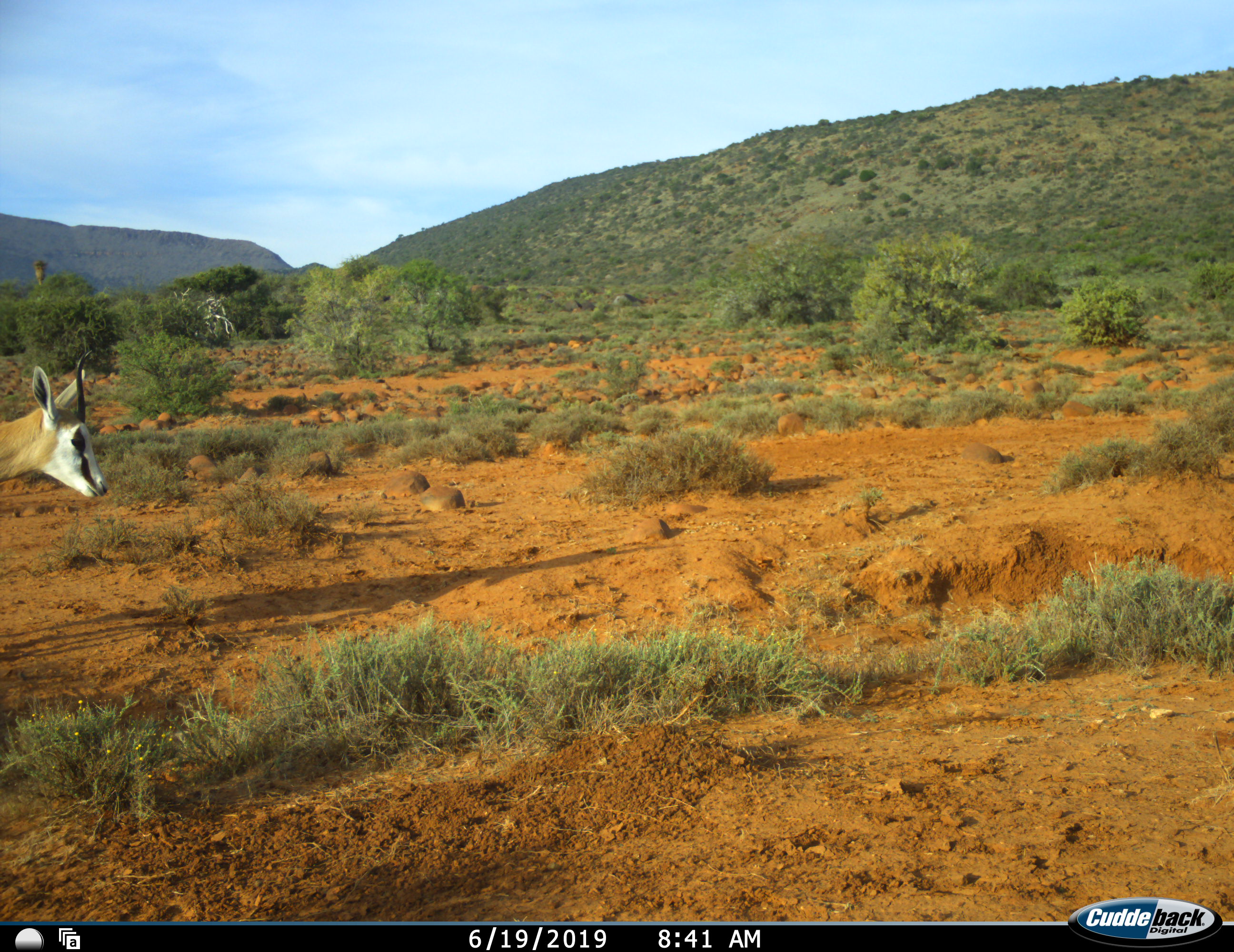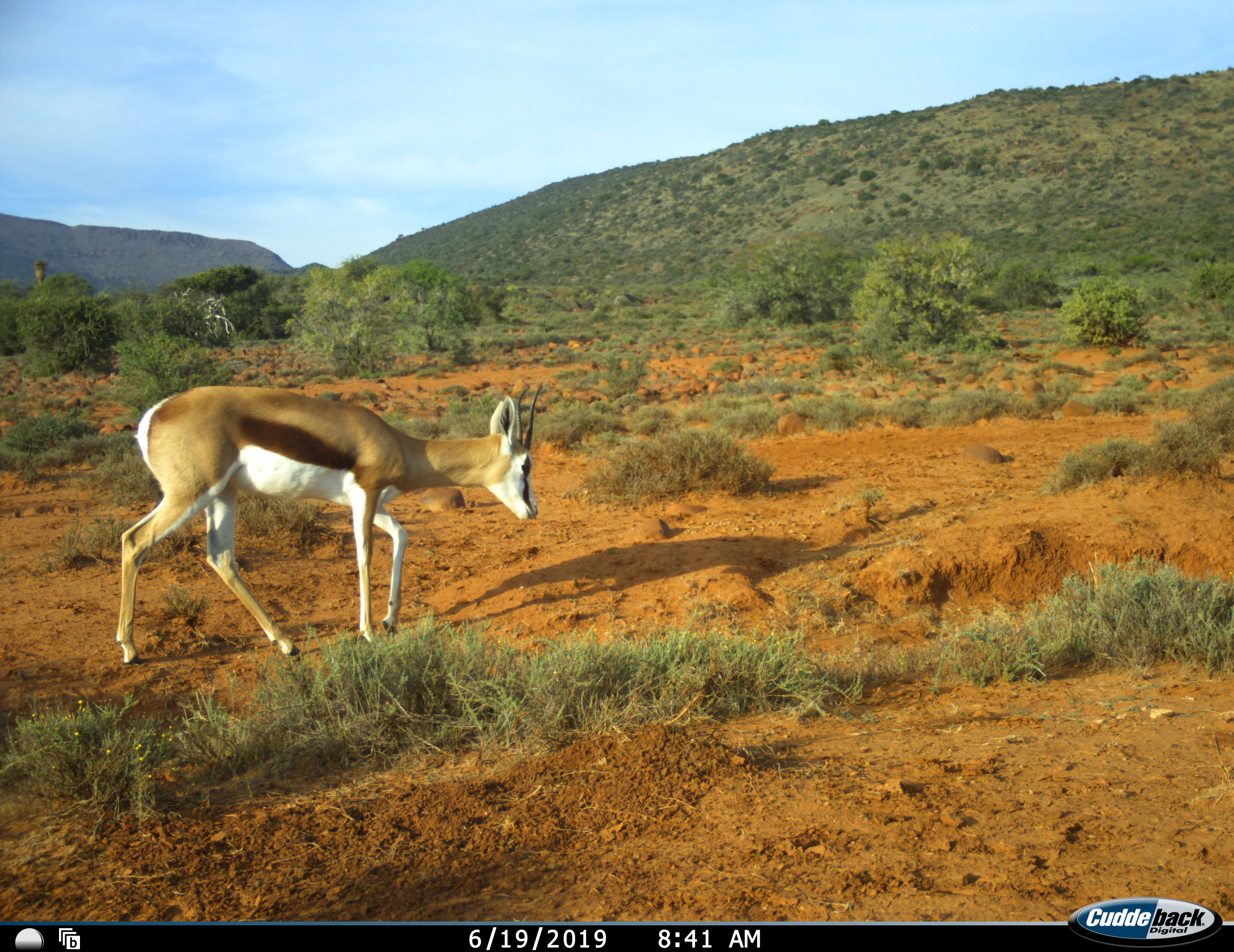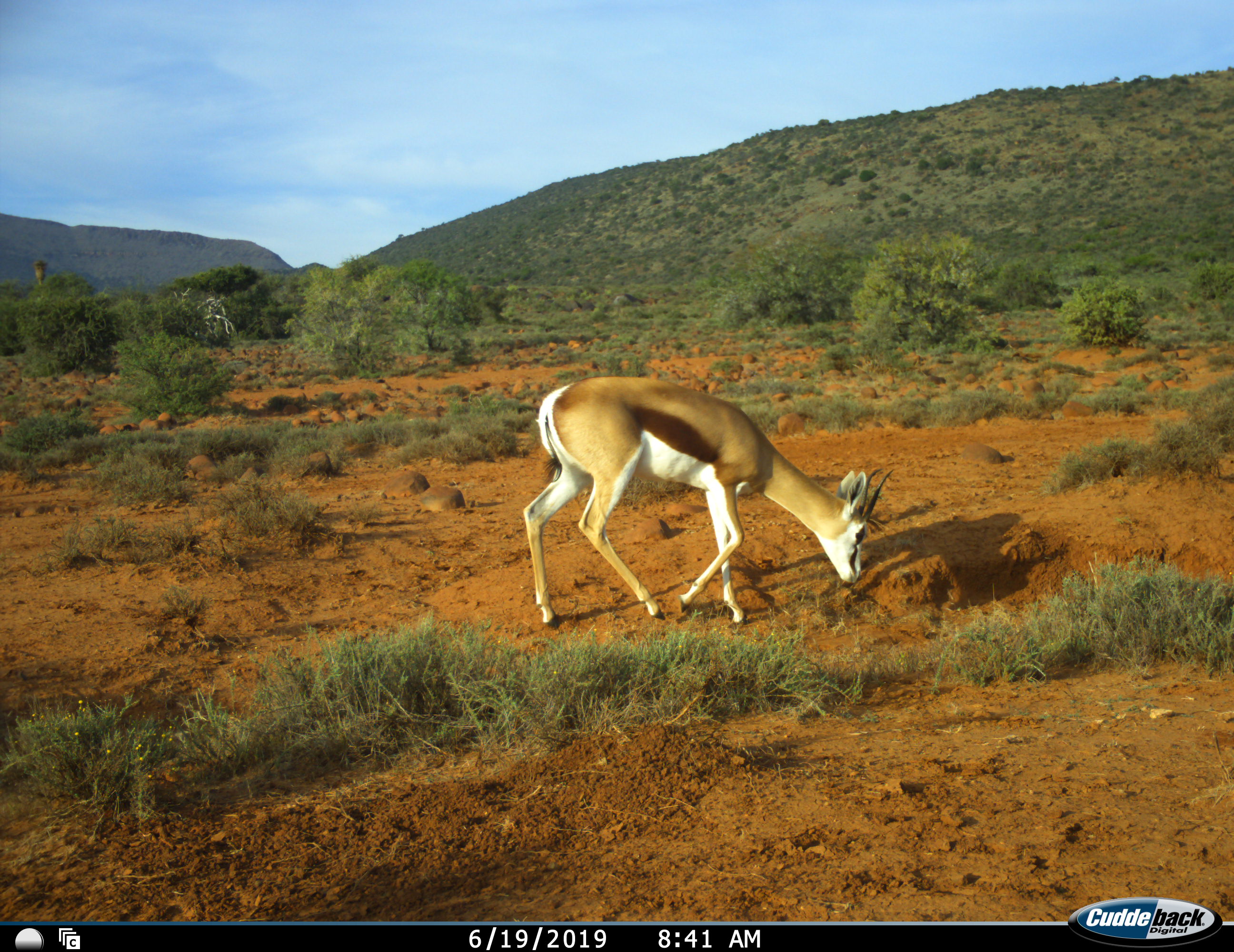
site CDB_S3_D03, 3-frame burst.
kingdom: Animalia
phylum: Chordata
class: Mammalia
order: Artiodactyla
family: Bovidae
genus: Antidorcas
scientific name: Antidorcas marsupialis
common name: springbok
Springbok (Antidorcas marsupialis), count 1. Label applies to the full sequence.